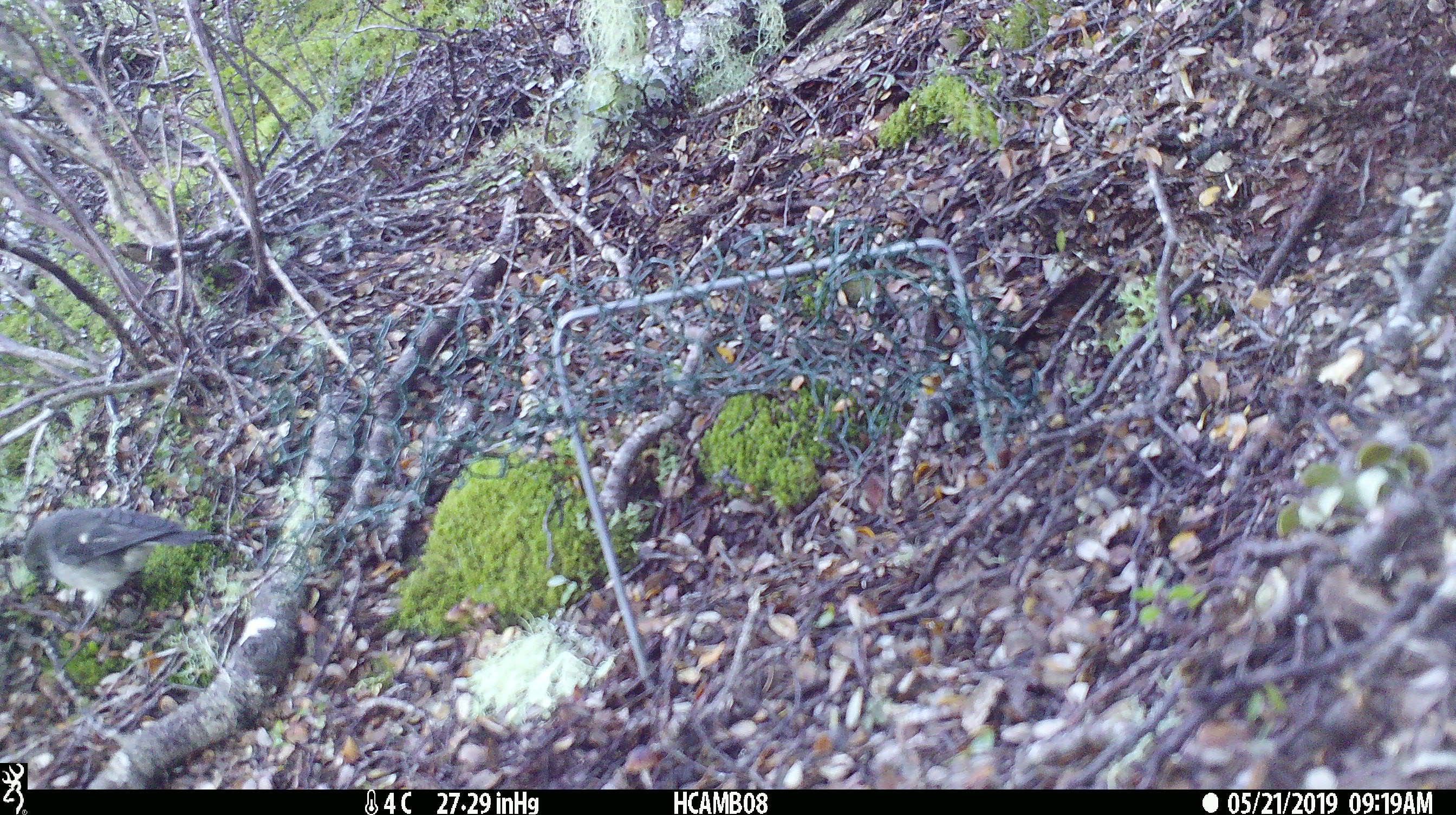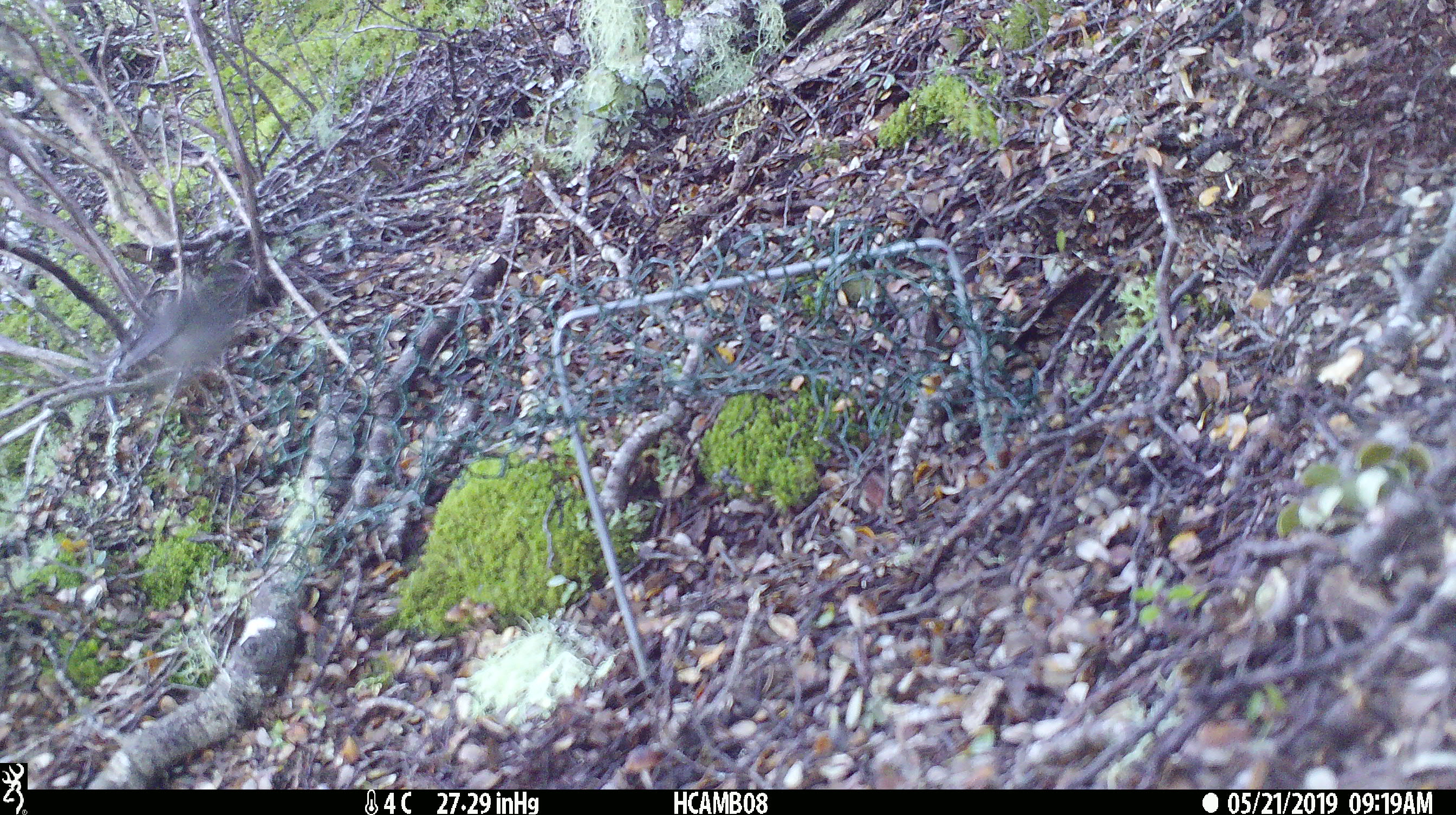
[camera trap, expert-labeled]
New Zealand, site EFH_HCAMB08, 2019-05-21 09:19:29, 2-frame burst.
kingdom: Animalia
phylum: Chordata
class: Aves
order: Passeriformes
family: Petroicidae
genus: Petroica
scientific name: Petroica australis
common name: new zealand robin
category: robin